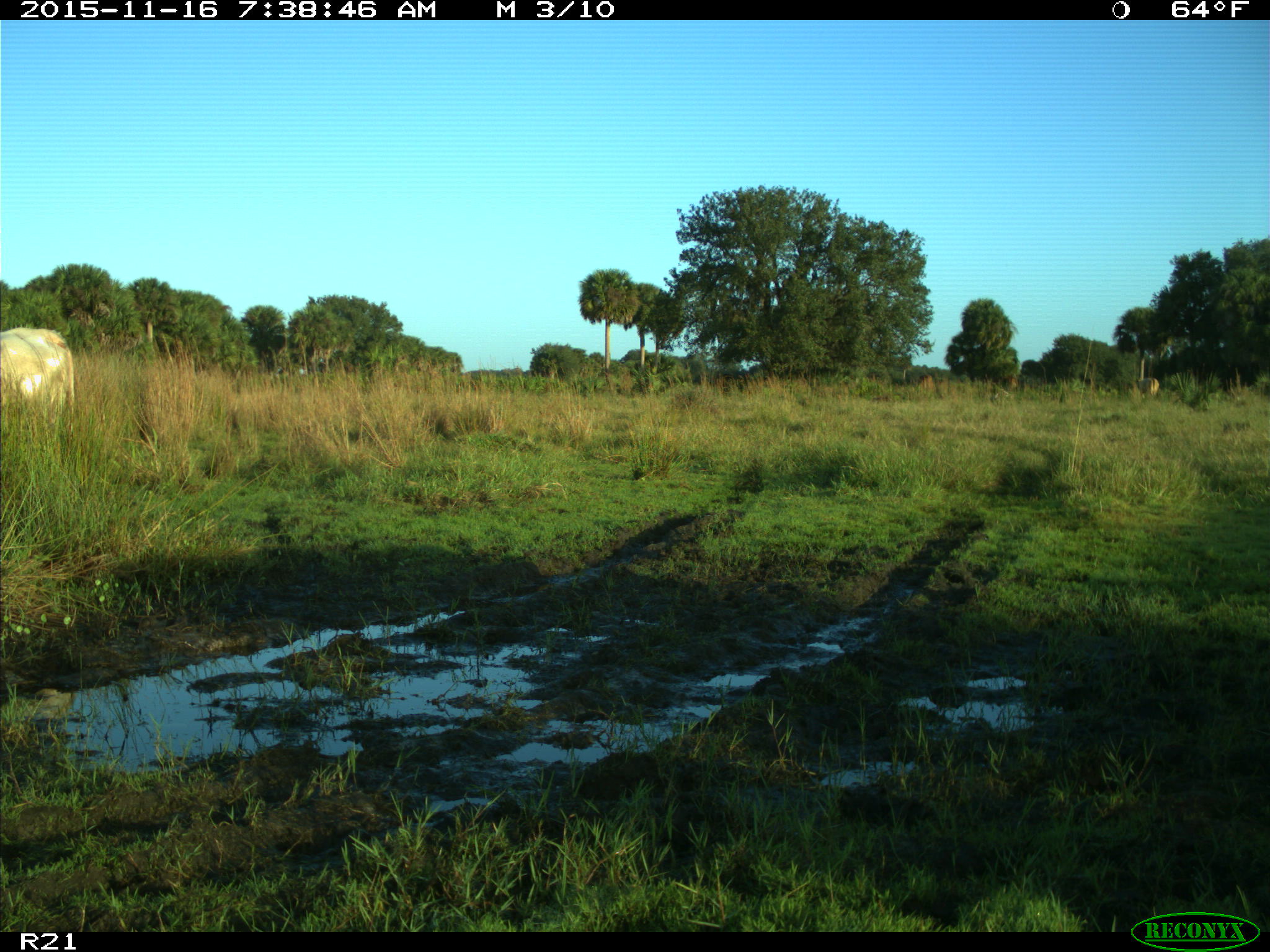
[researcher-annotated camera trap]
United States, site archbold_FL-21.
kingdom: Animalia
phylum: Chordata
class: Mammalia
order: Artiodactyla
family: Bovidae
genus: Bos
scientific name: Bos taurus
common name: domestic cow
Bos taurus (domestic cow).